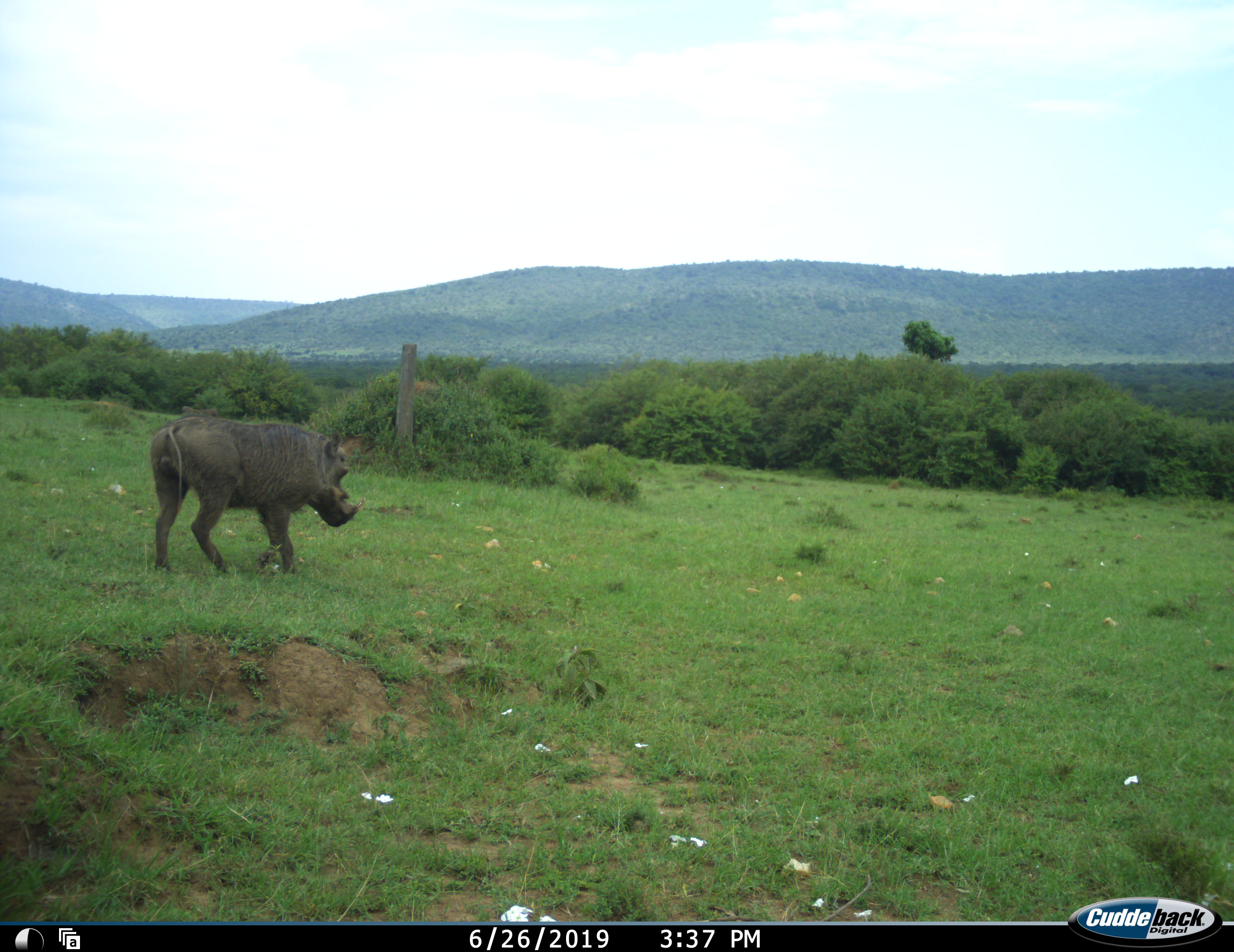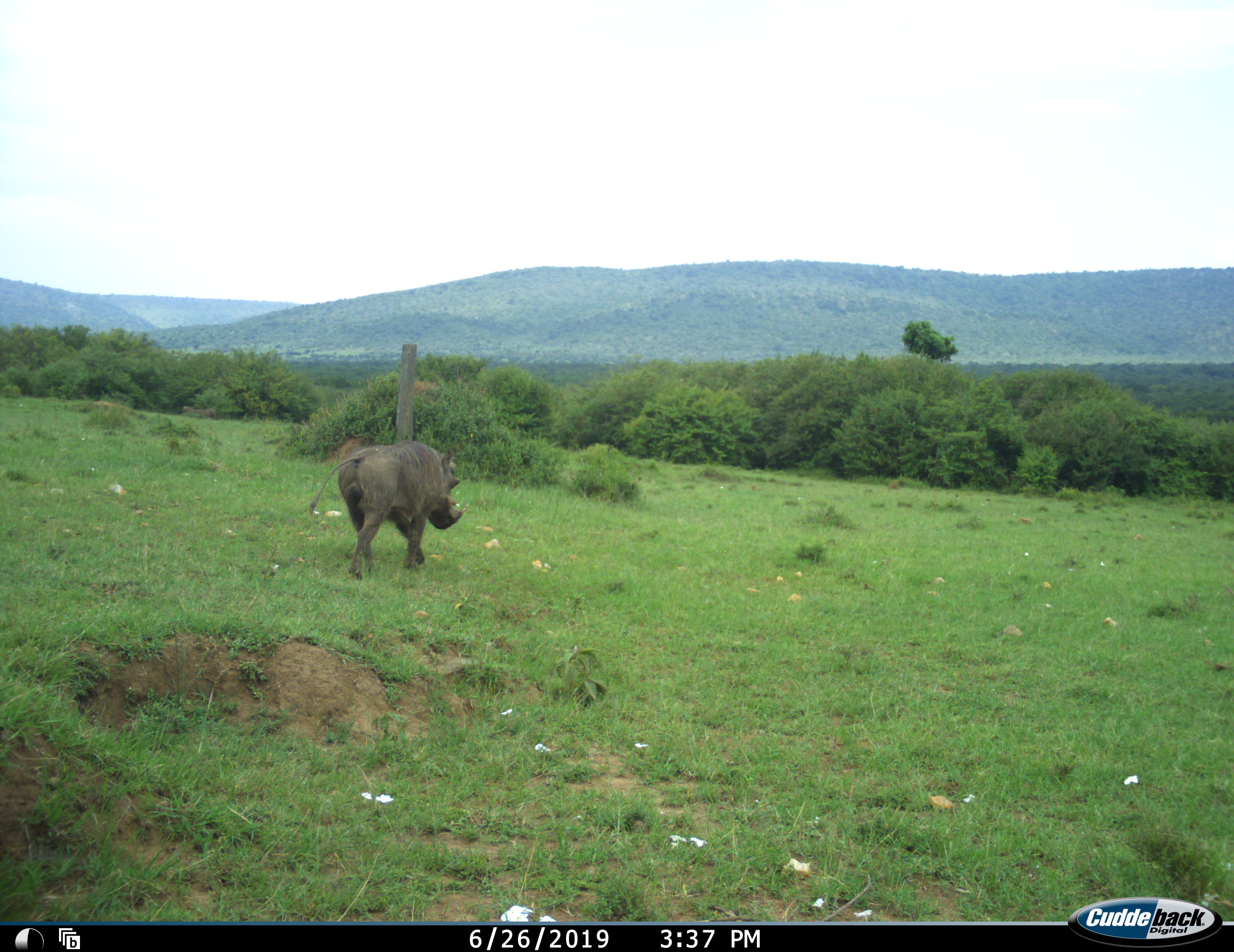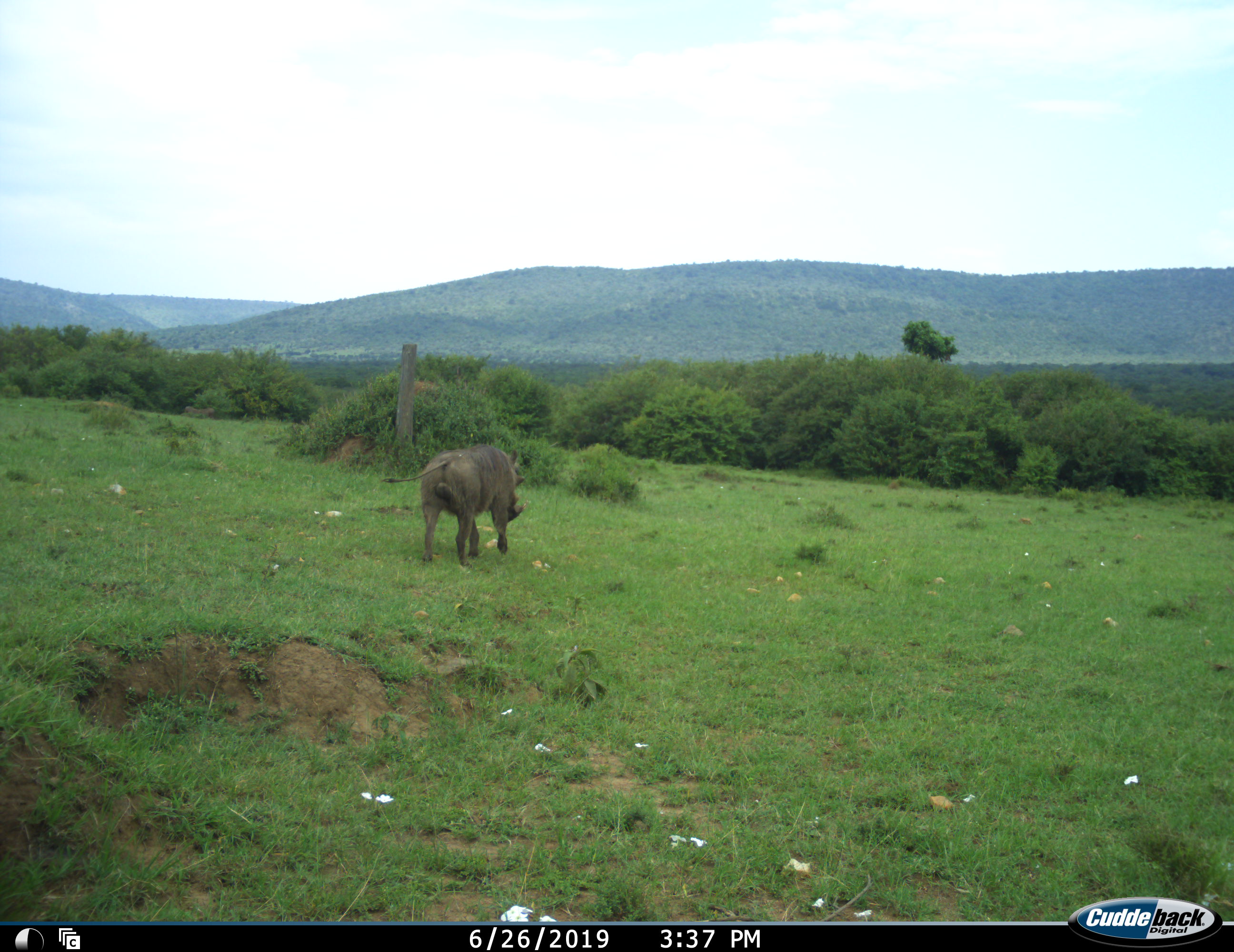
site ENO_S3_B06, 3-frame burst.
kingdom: Animalia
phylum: Chordata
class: Mammalia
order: Artiodactyla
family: Suidae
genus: Phacochoerus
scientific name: Phacochoerus africanus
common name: warthog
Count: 1.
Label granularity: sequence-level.